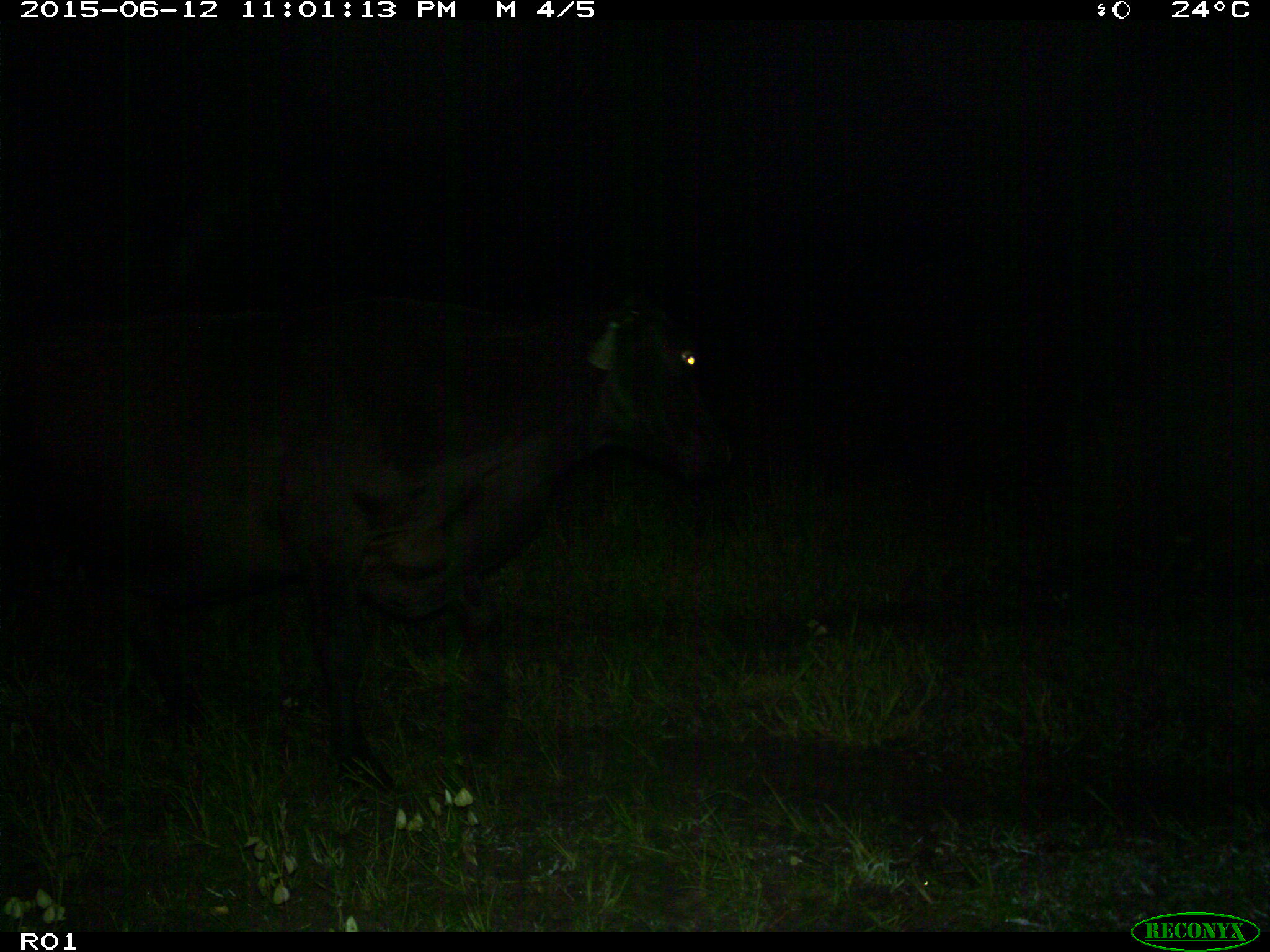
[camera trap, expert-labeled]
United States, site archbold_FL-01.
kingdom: Animalia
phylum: Chordata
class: Mammalia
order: Artiodactyla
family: Bovidae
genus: Bos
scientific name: Bos taurus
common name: domestic cow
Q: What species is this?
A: Bos taurus (domestic cow).